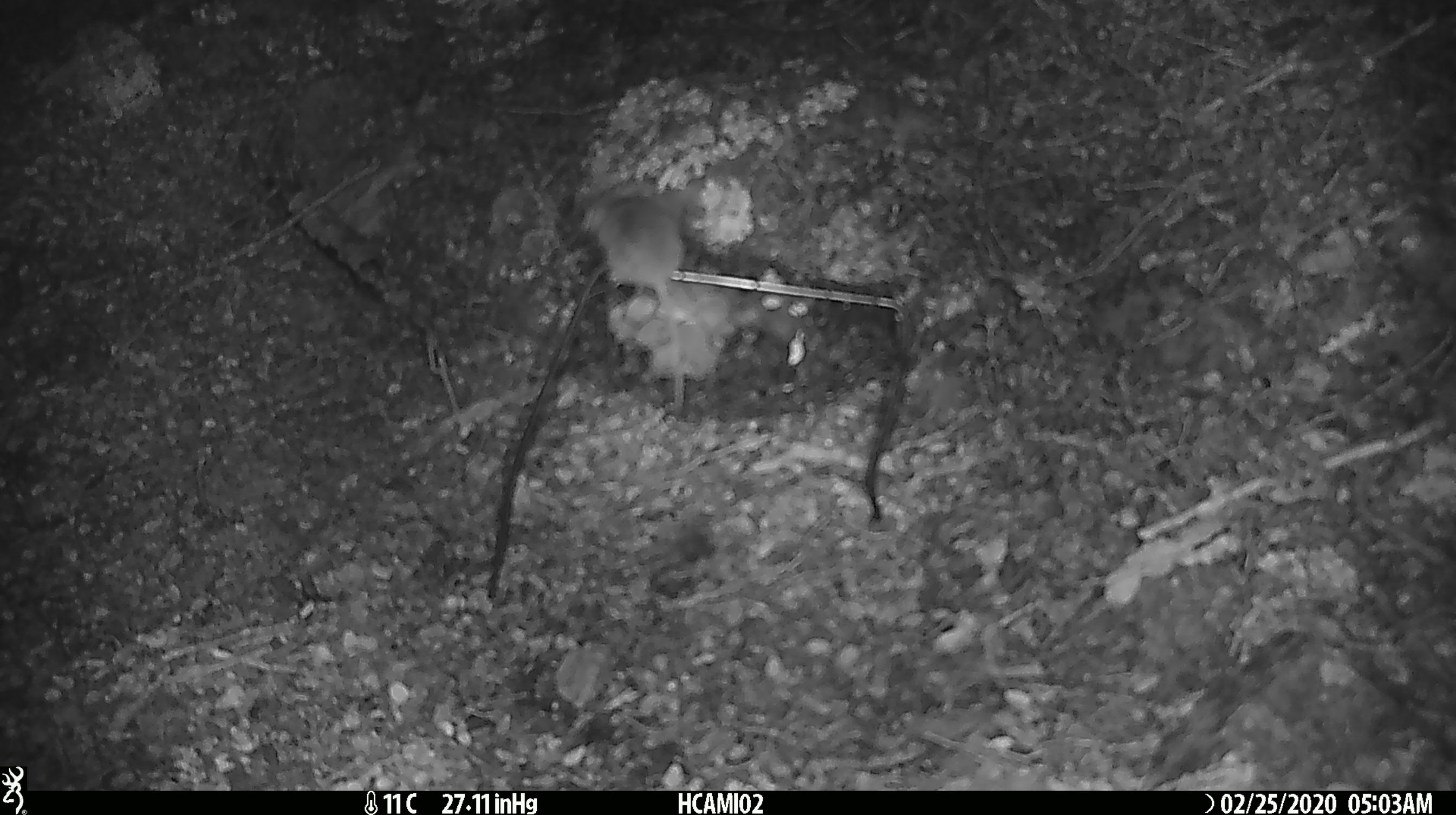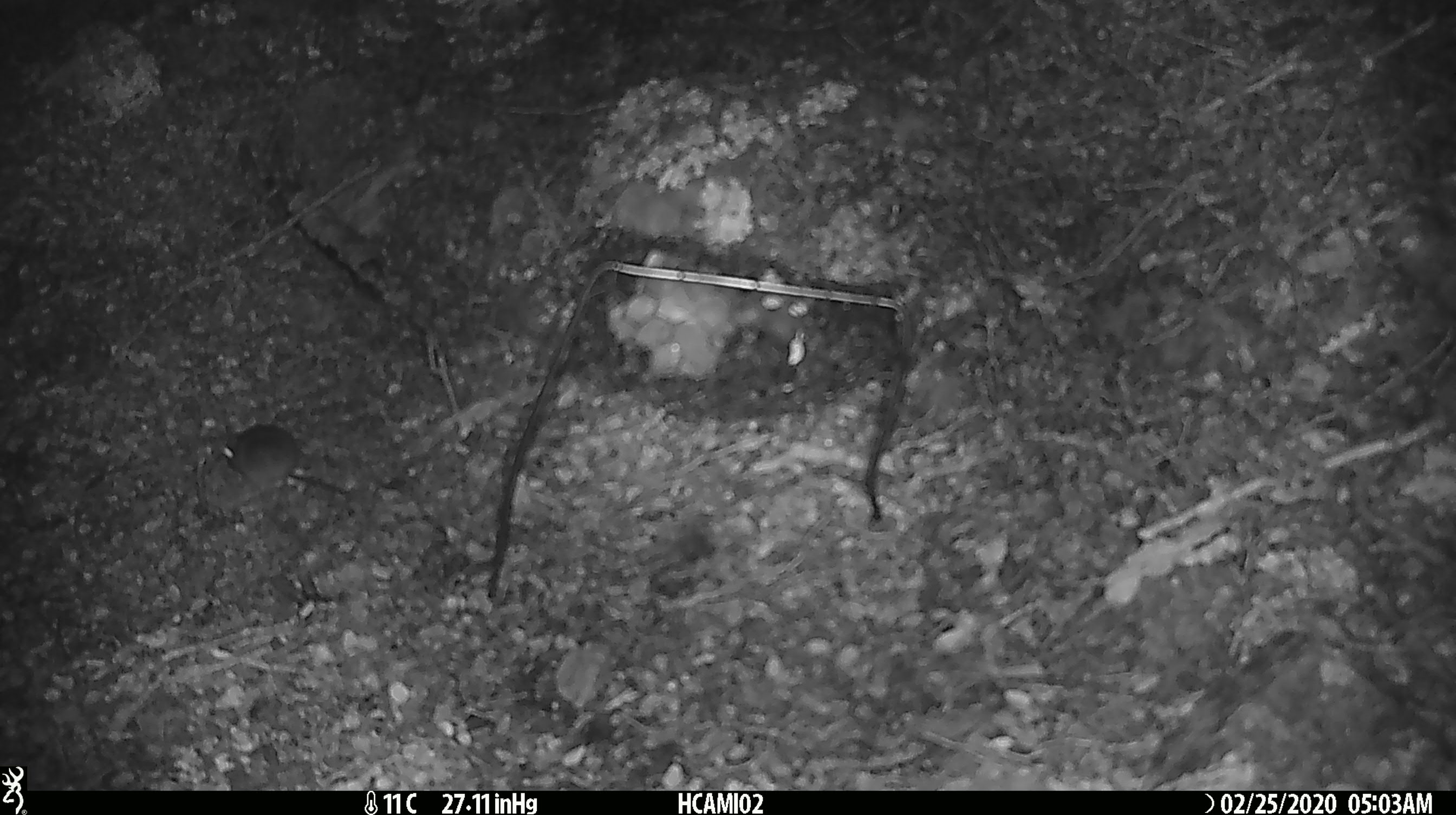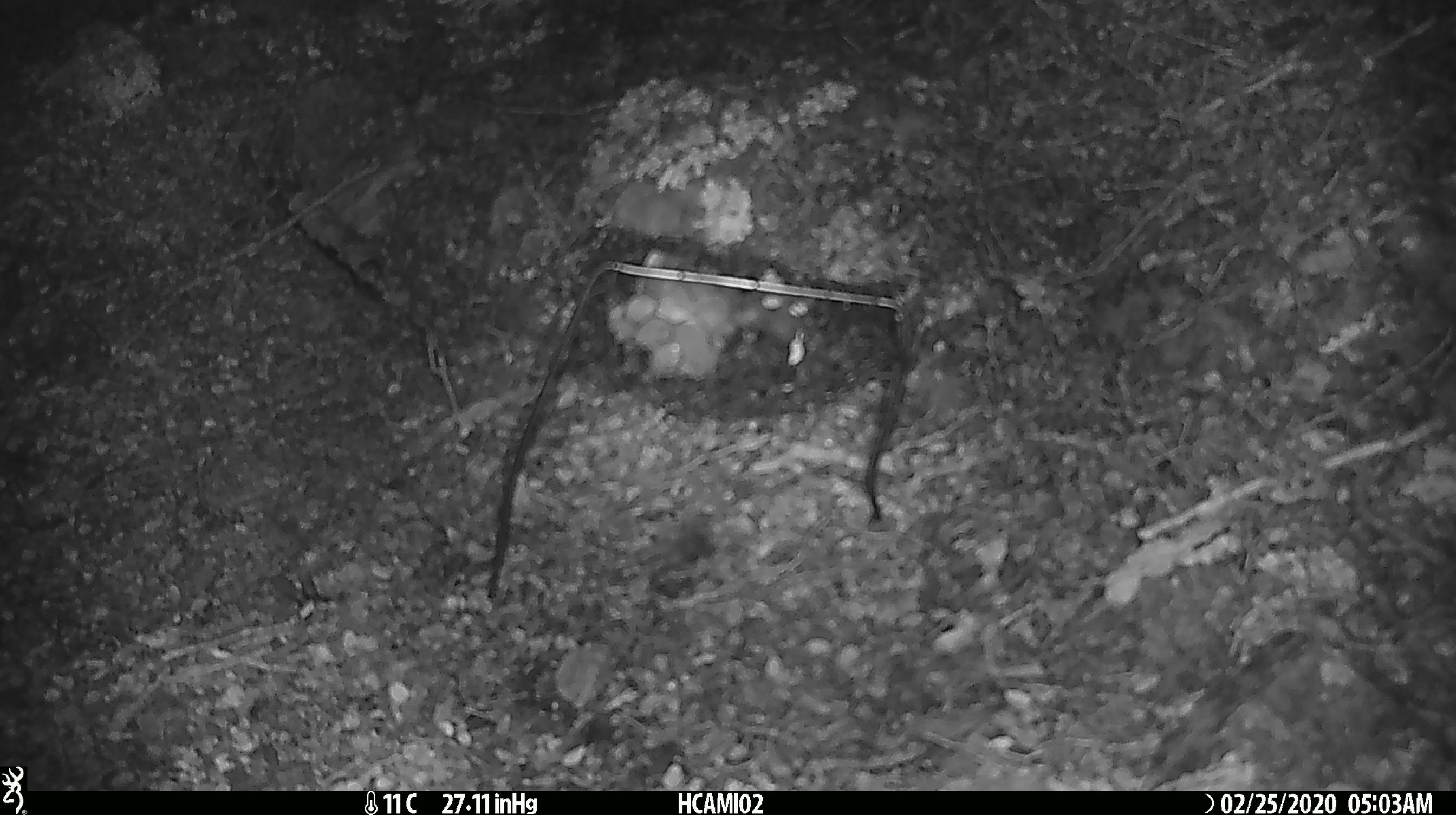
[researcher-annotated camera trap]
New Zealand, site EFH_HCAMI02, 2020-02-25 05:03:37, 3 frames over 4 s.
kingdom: Animalia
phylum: Chordata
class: Mammalia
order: Rodentia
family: Muridae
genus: Mus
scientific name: Mus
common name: mouse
Mouse (Mus).